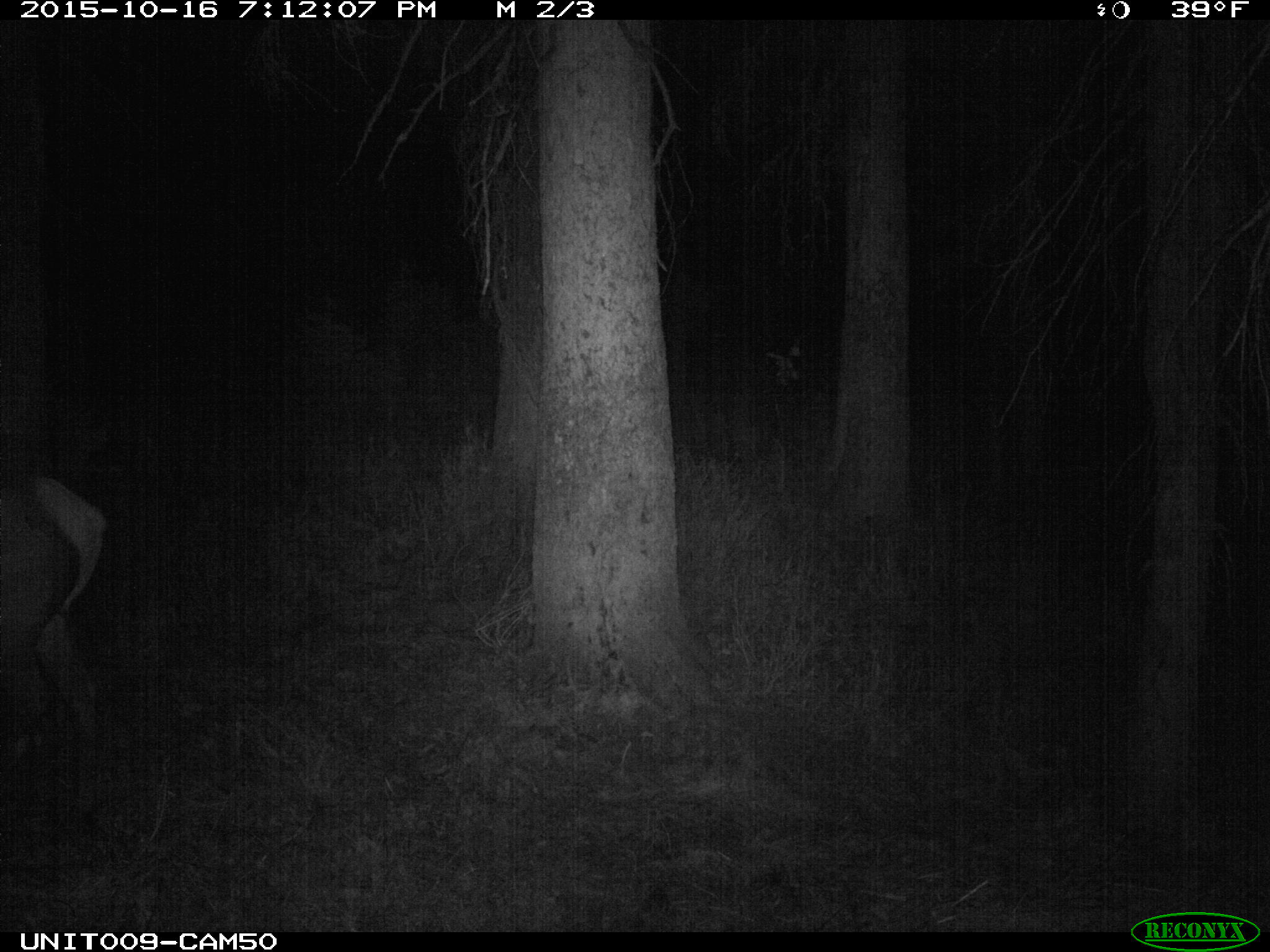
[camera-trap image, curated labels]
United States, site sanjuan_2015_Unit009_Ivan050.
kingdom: Animalia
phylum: Chordata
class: Mammalia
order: Artiodactyla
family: Cervidae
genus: Cervus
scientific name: Cervus elaphus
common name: red deer